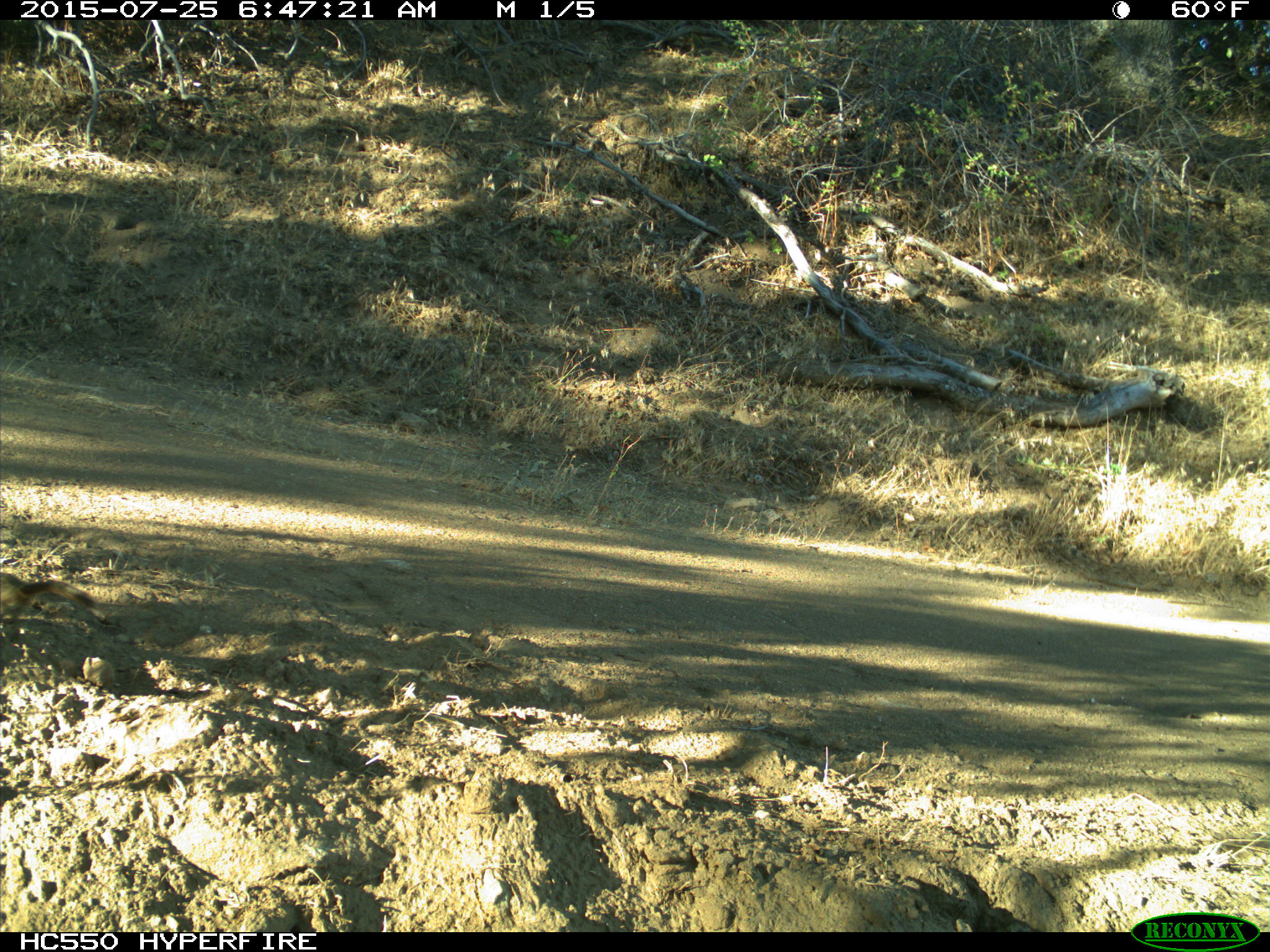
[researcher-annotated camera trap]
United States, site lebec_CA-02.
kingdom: Animalia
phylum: Chordata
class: Mammalia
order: Rodentia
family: Sciuridae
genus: Tamias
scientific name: Tamias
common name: chipmunk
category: unidentified chipmunk